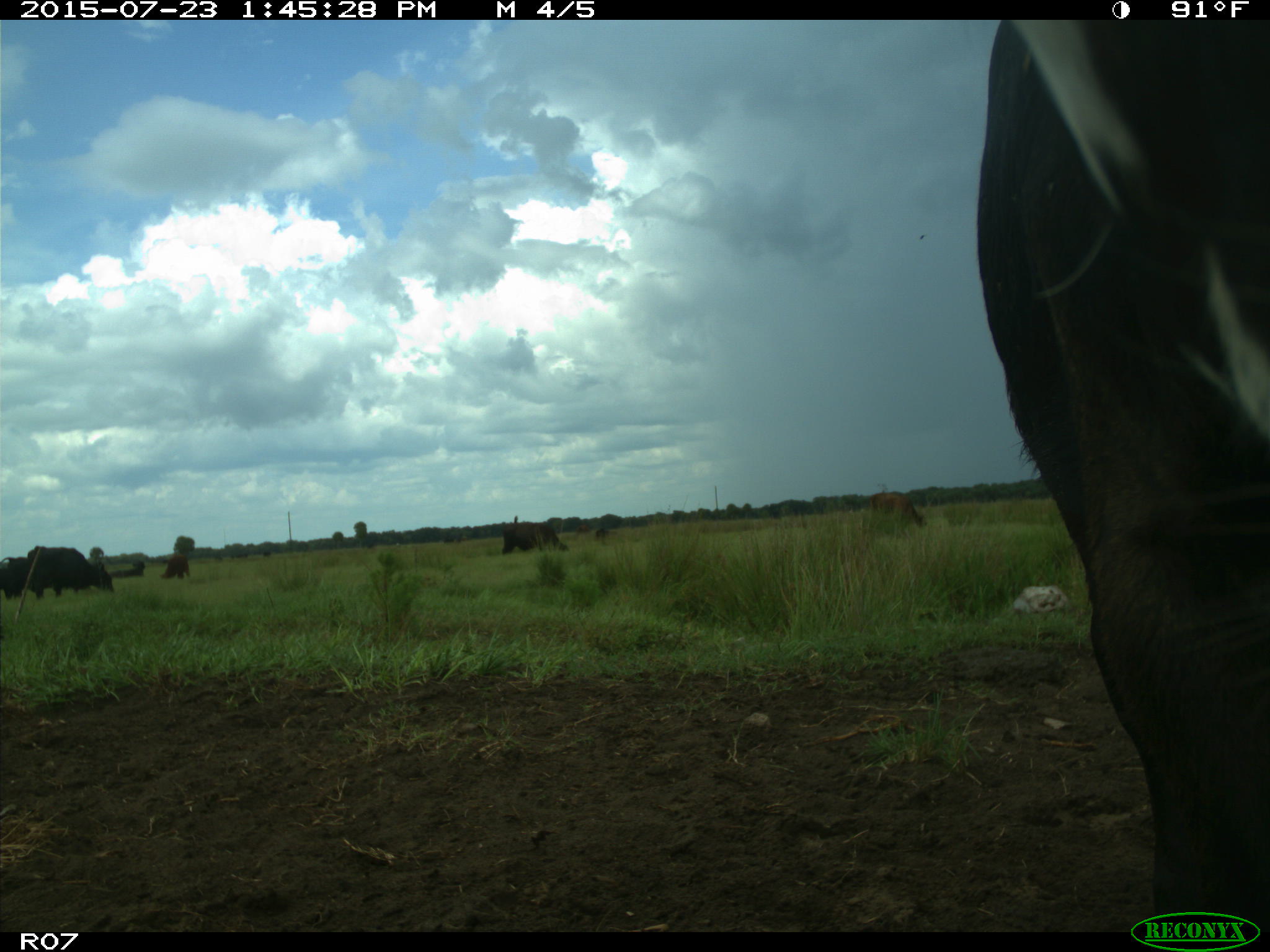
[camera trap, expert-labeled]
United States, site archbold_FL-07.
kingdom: Animalia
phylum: Chordata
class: Mammalia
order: Artiodactyla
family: Bovidae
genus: Bos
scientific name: Bos taurus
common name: domestic cow